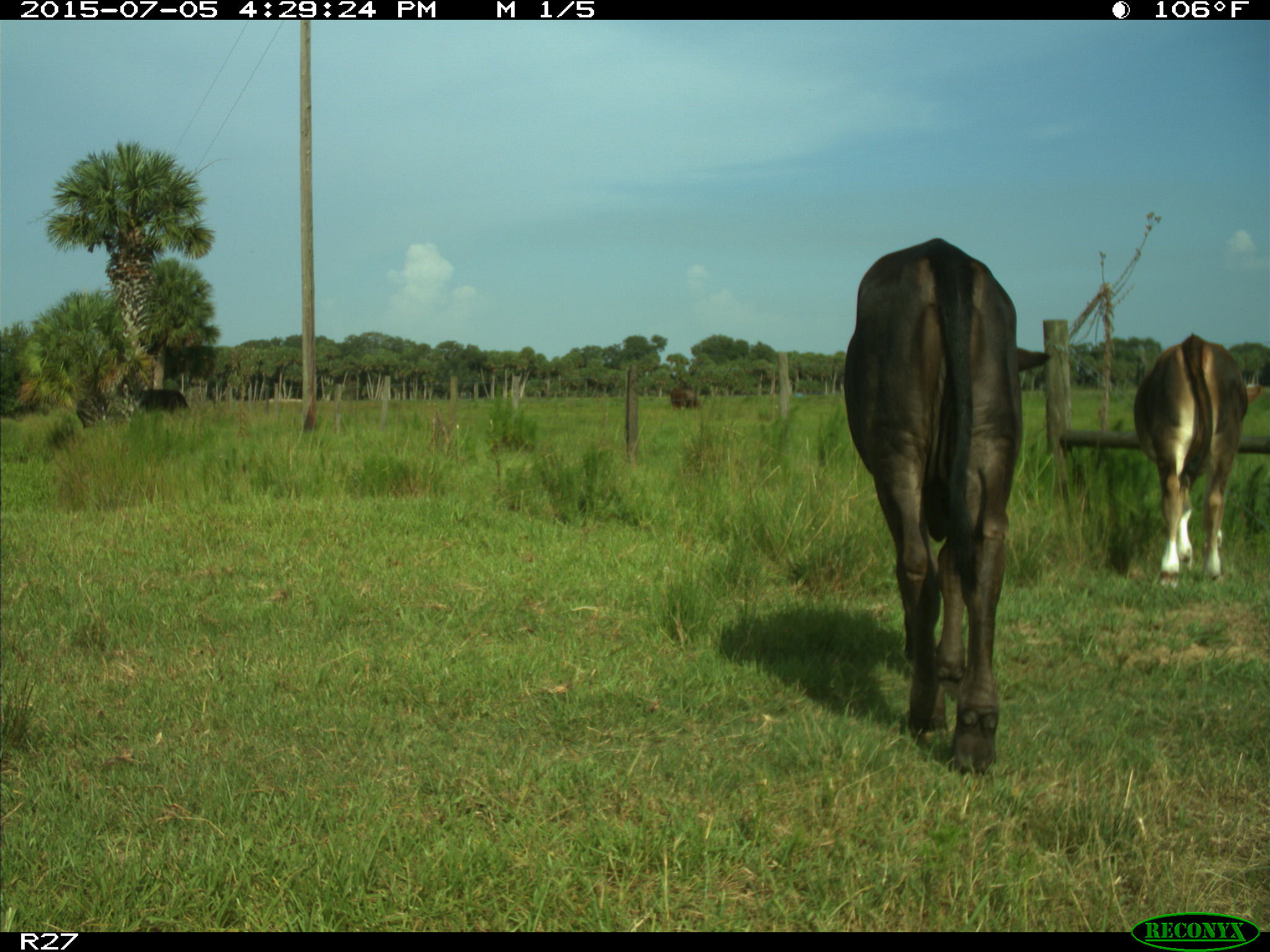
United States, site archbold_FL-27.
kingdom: Animalia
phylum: Chordata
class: Mammalia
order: Artiodactyla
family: Bovidae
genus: Bos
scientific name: Bos taurus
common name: domestic cow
Bos taurus (domestic cow).